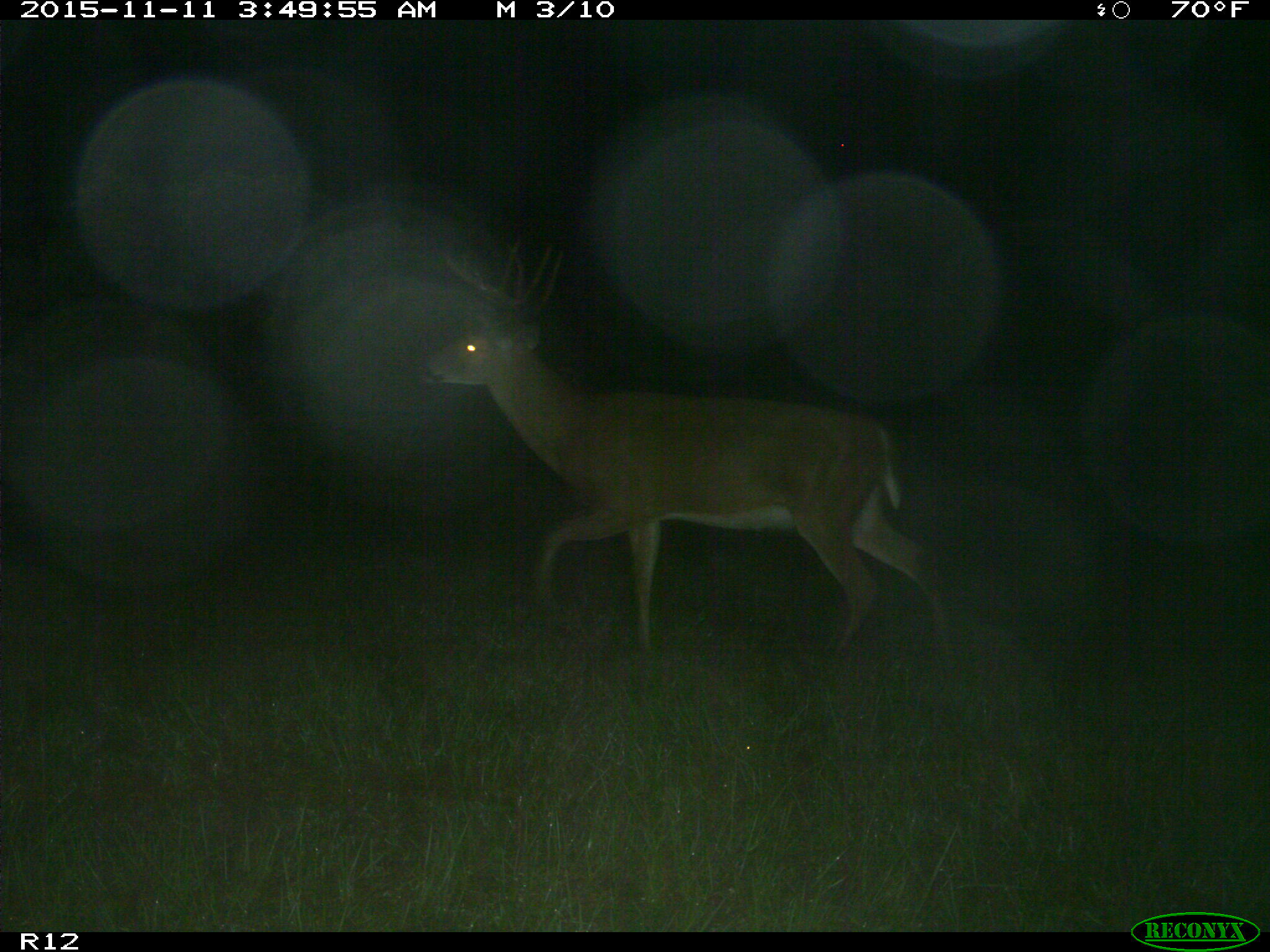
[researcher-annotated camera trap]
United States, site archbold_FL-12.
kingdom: Animalia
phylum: Chordata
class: Mammalia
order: Artiodactyla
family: Cervidae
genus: Odocoileus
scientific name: Odocoileus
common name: deer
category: unidentified deer